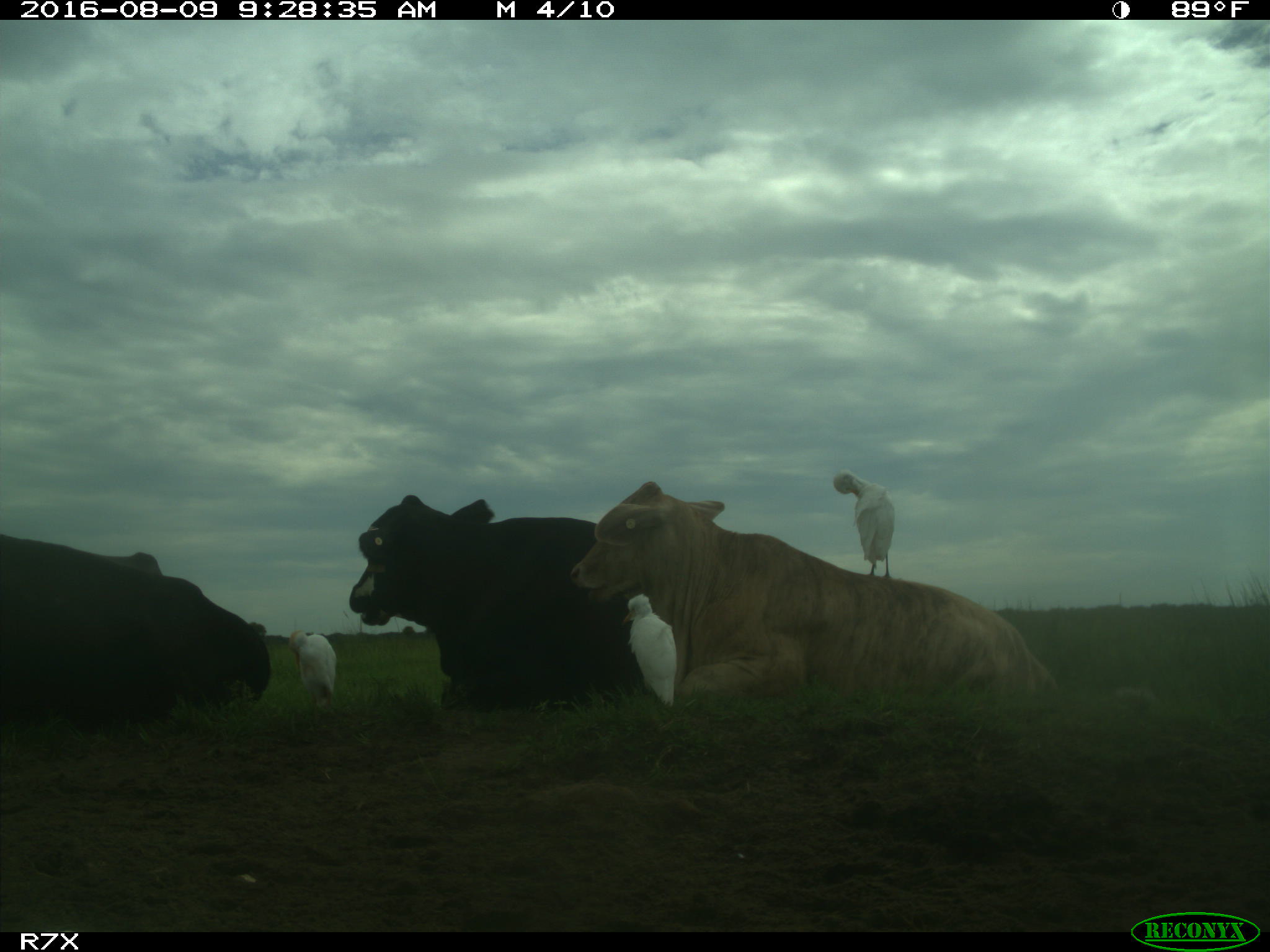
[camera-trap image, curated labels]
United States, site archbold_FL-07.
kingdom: Animalia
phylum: Chordata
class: Mammalia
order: Artiodactyla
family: Bovidae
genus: Bos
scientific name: Bos taurus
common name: domestic cow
Bos taurus (domestic cow).